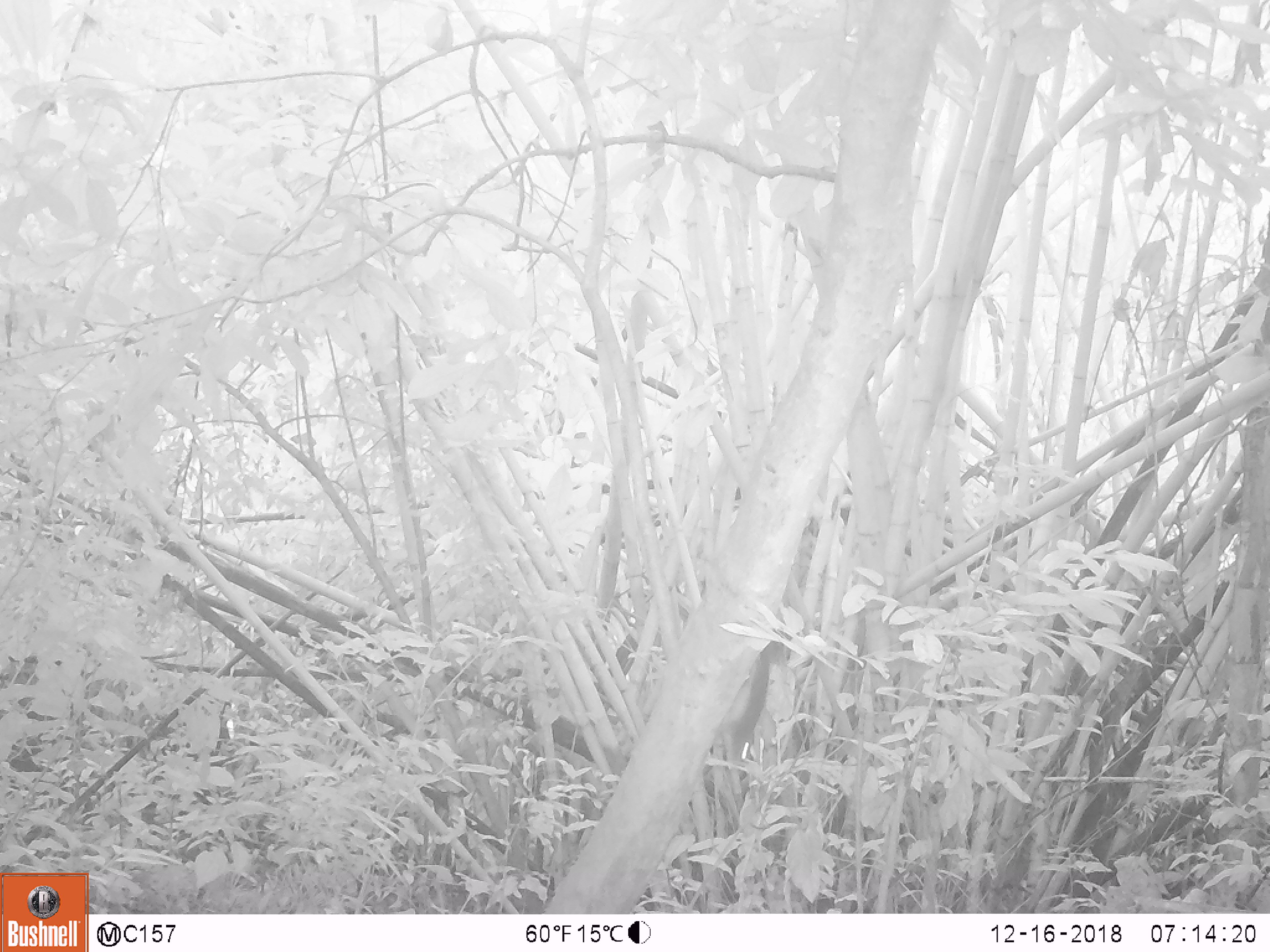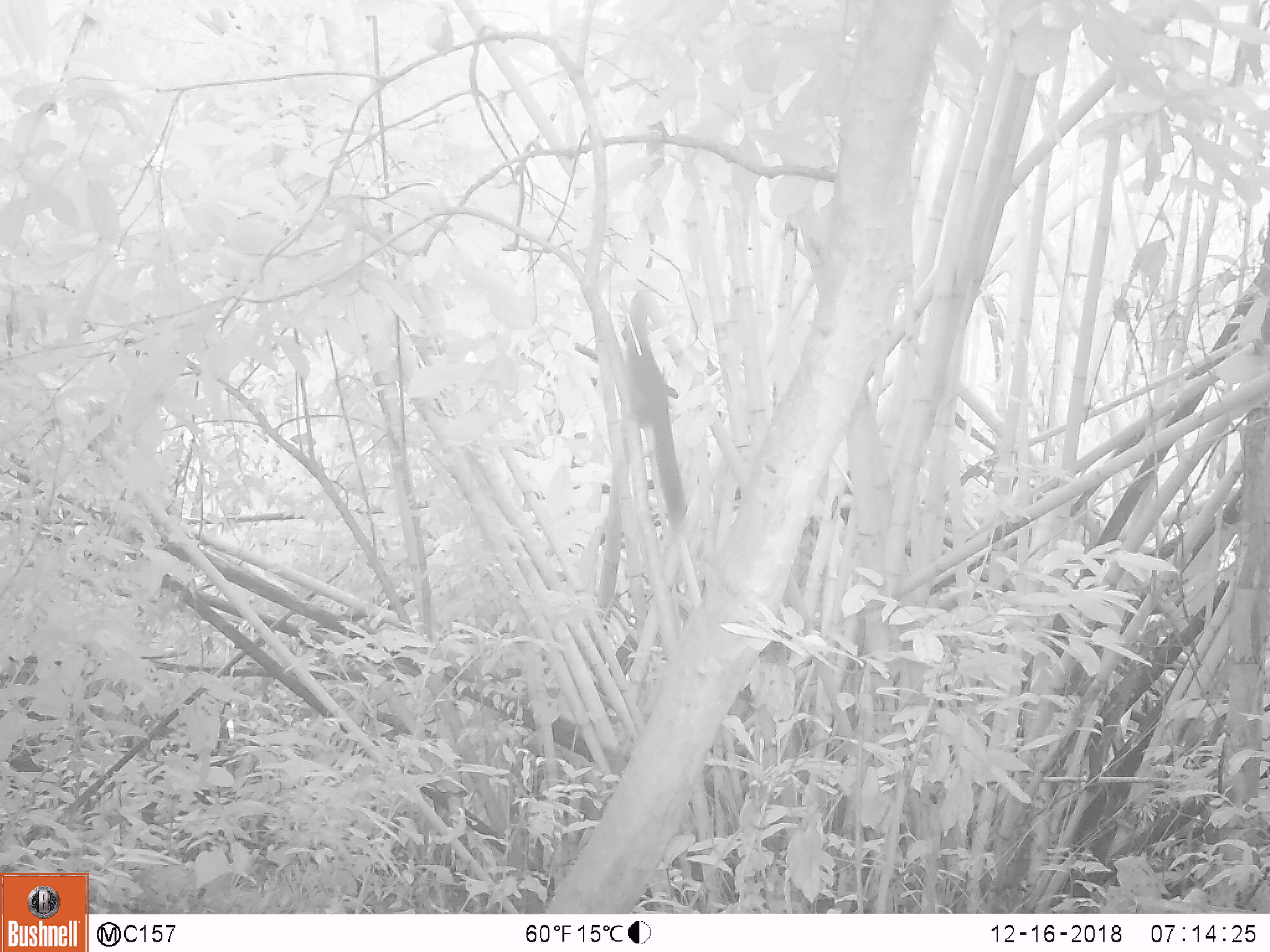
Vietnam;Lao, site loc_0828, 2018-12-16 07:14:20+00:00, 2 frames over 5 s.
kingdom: Animalia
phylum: Chordata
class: Mammalia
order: Rodentia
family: Sciuridae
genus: Sciurus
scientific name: Sciurus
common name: squirrel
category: unidentified squirrel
Unidentified squirrel (squirrel) (Sciurus). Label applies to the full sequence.